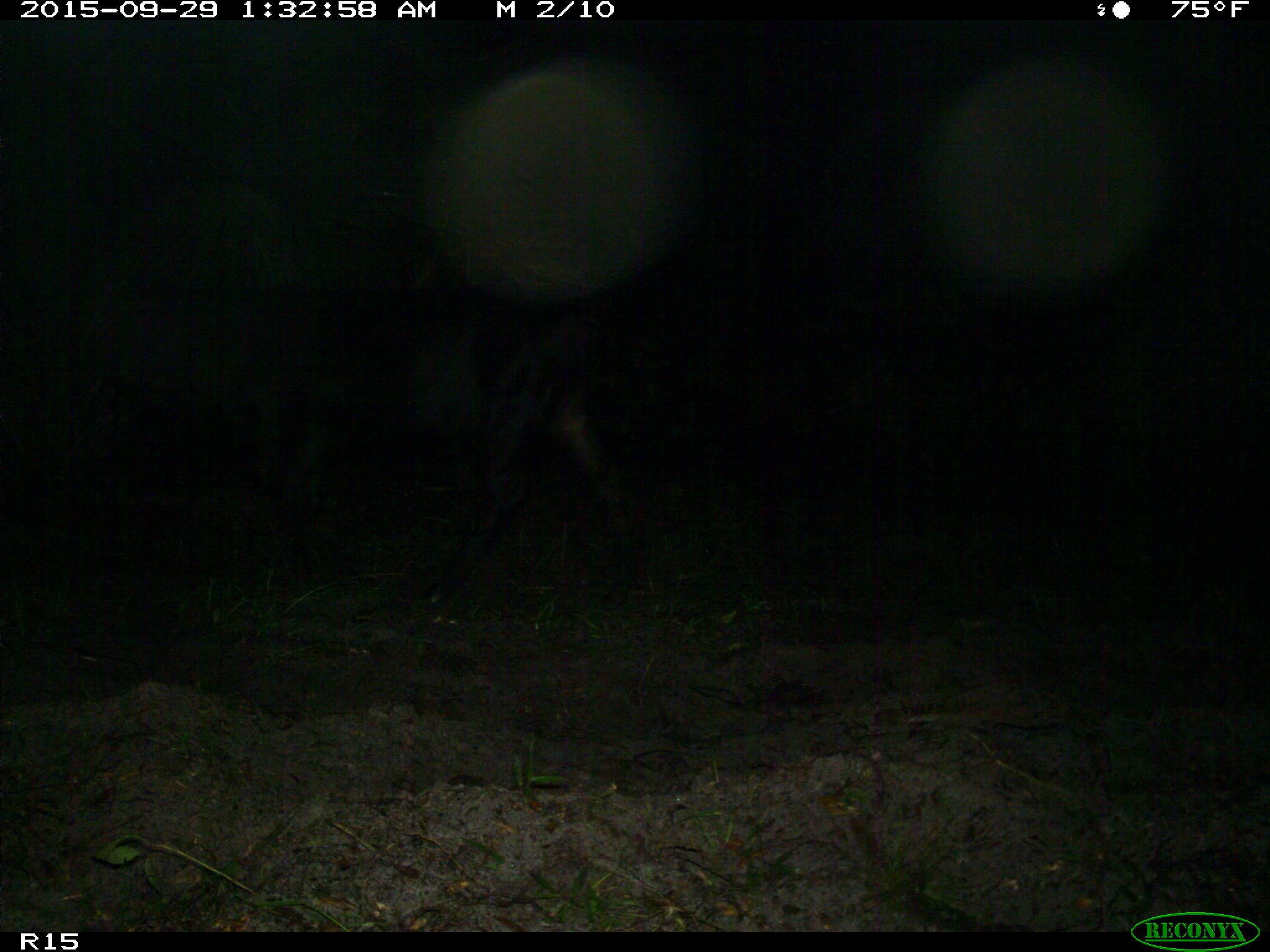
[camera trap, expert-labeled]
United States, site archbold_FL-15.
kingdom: Animalia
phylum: Chordata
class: Mammalia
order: Artiodactyla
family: Bovidae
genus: Bos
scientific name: Bos taurus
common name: domestic cow